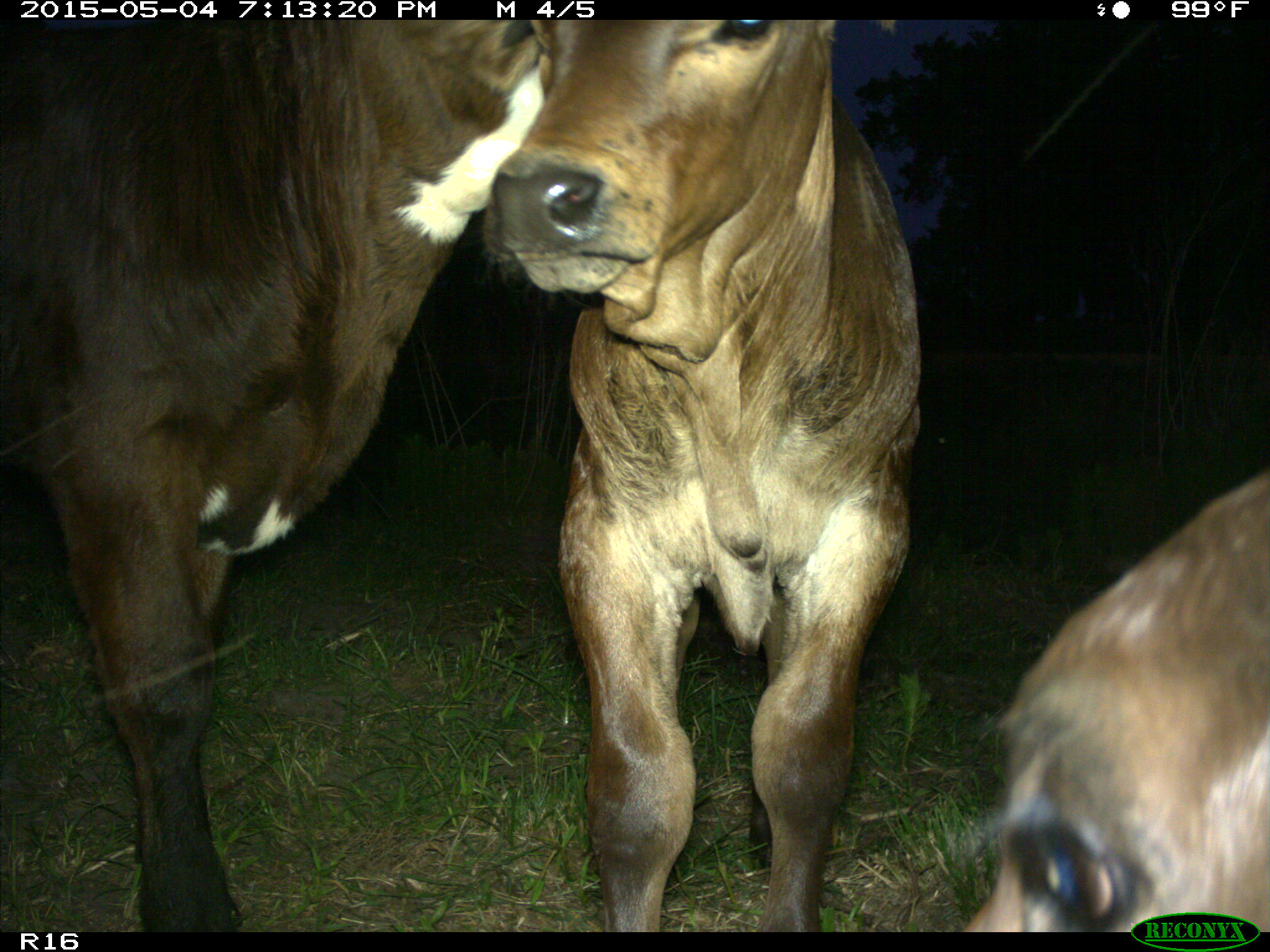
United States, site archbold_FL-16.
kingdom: Animalia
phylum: Chordata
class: Mammalia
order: Artiodactyla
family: Bovidae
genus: Bos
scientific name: Bos taurus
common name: domestic cow